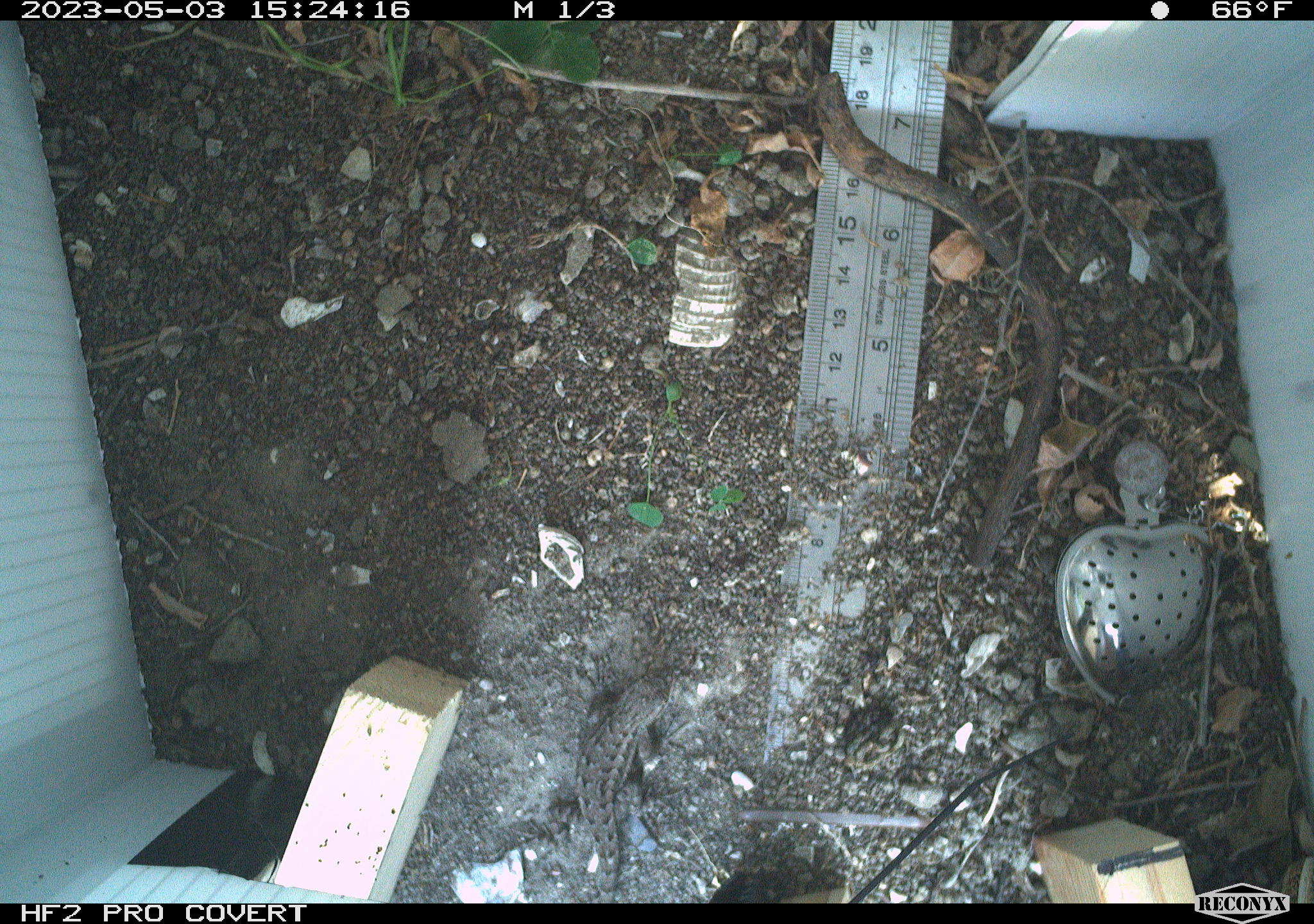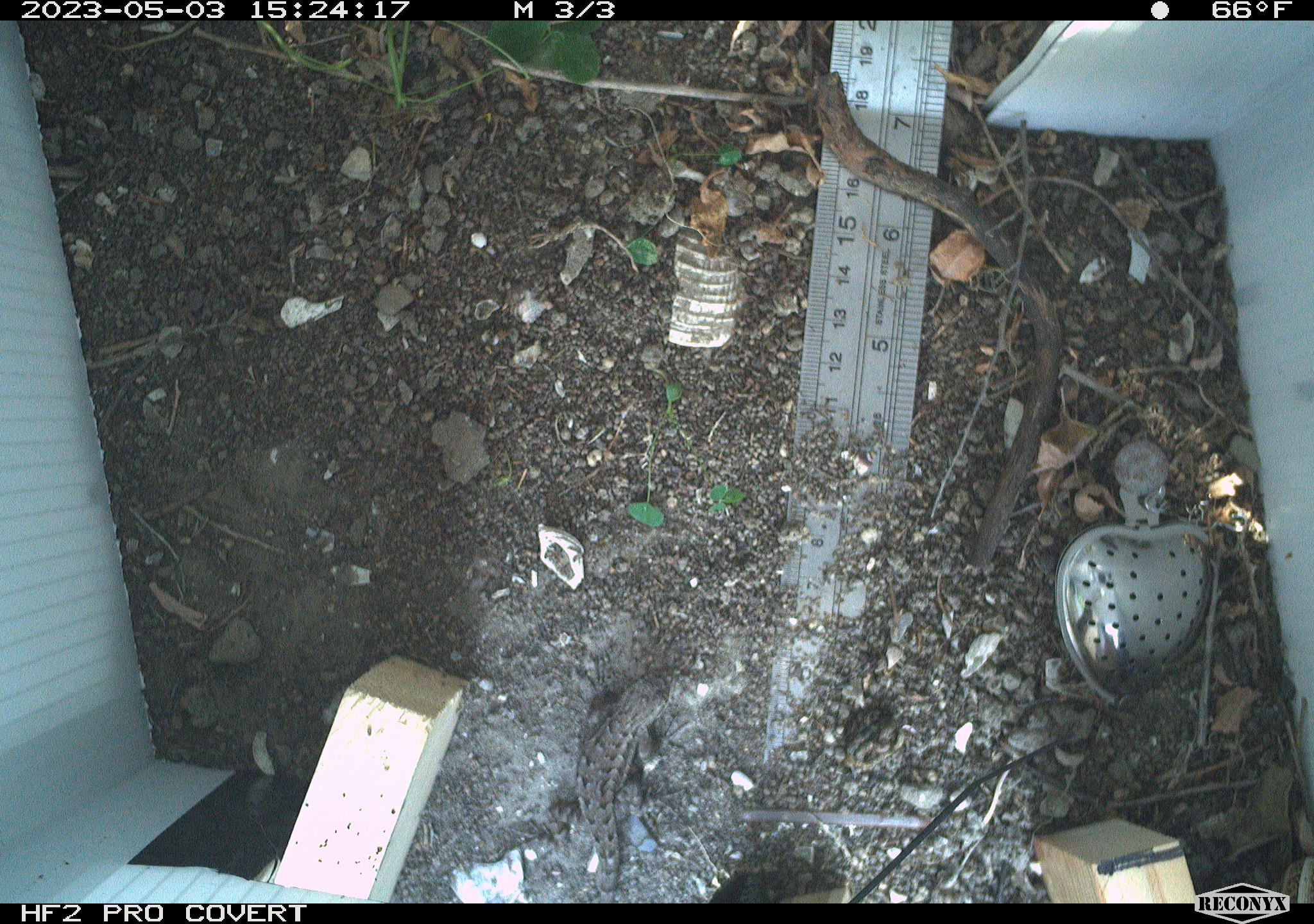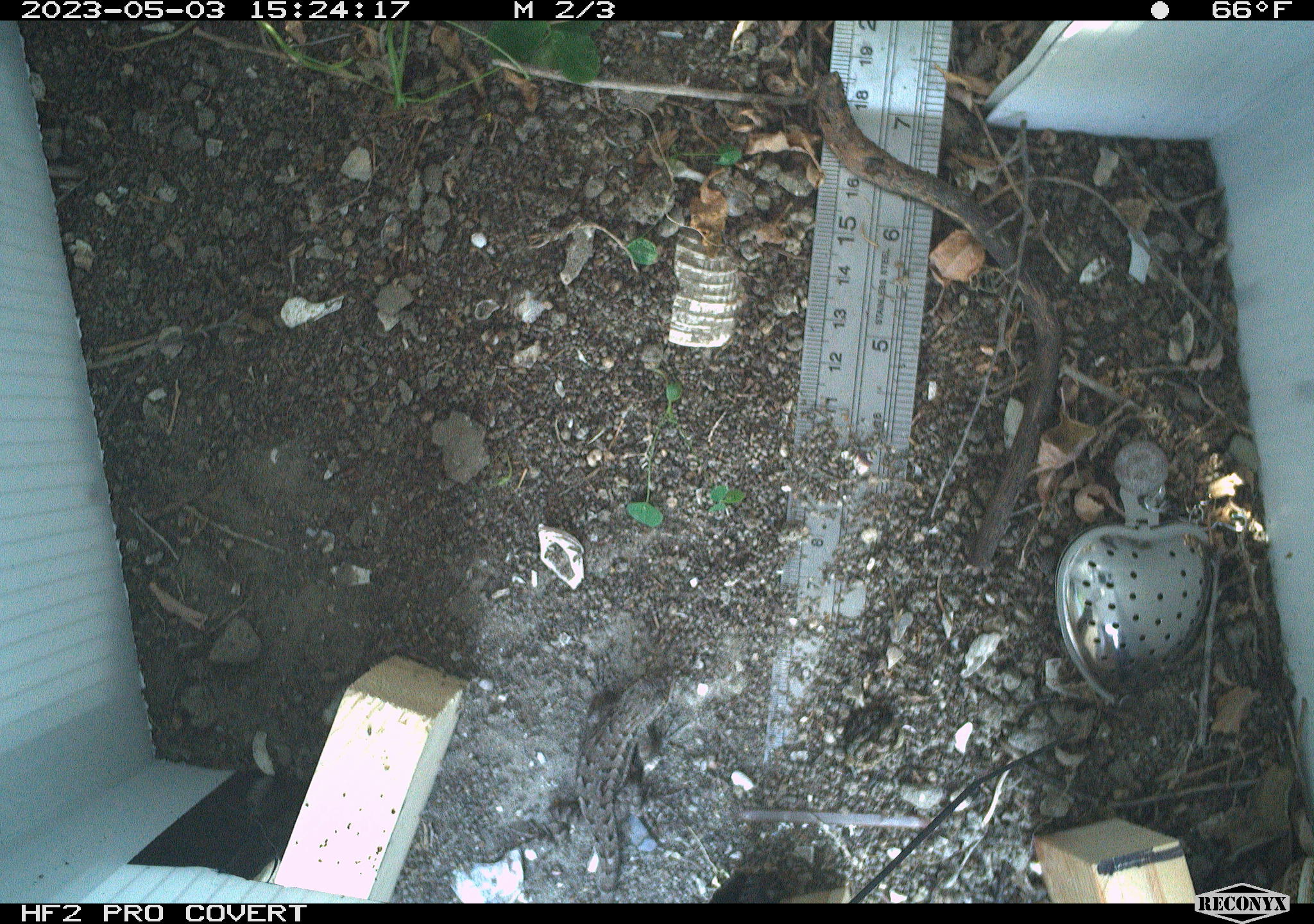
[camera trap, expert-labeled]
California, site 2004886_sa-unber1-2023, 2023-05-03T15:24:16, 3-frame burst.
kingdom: Animalia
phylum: Chordata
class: Reptilia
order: Squamata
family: Phrynosomatidae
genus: Sceloporus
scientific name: Sceloporus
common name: spiny lizards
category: sceloporus species